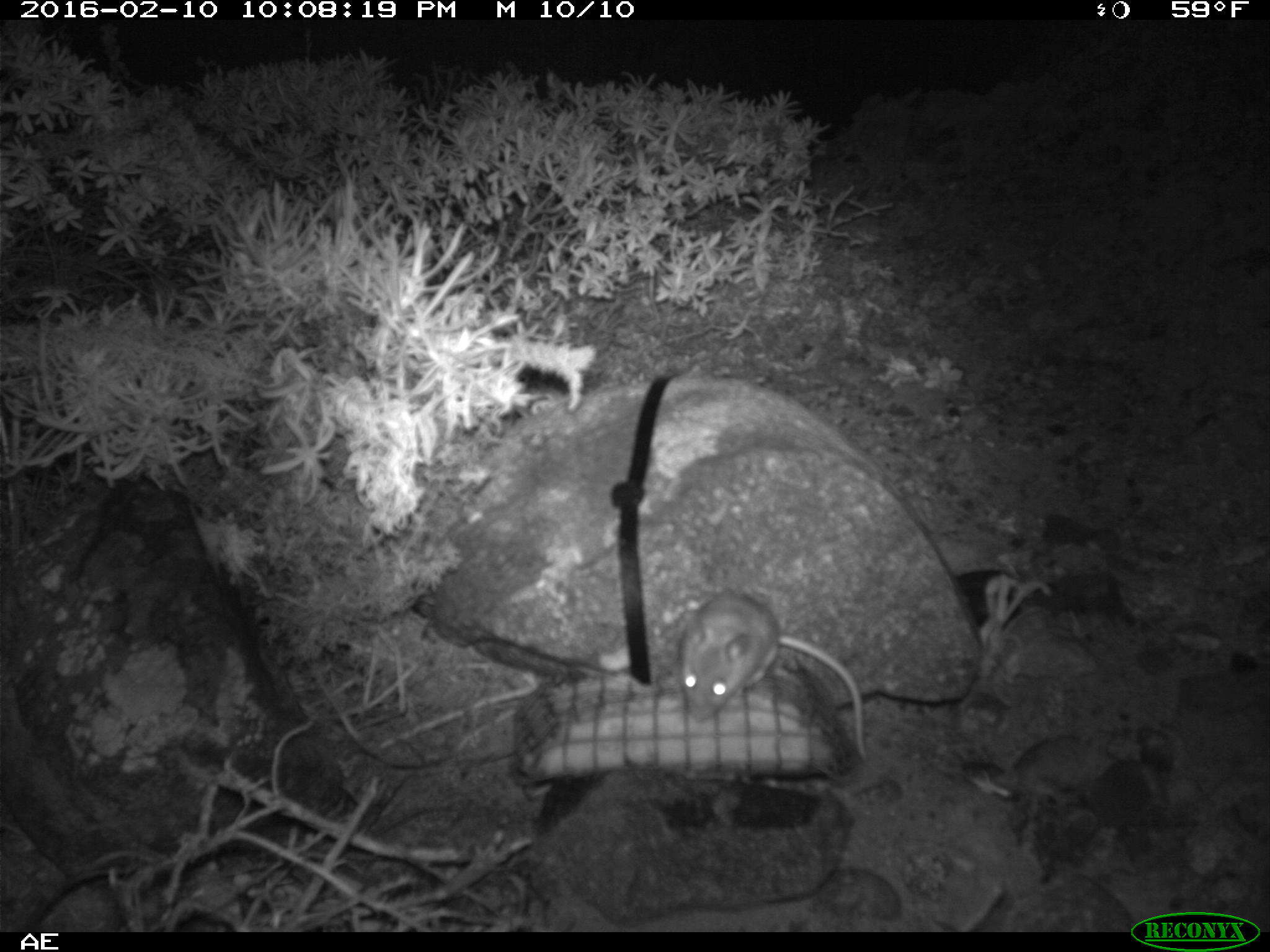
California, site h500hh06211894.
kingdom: Animalia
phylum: Chordata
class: Mammalia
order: Rodentia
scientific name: Rodentia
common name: rodent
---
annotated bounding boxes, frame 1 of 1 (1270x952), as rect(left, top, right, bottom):
rodent: rect(677, 589, 866, 760)